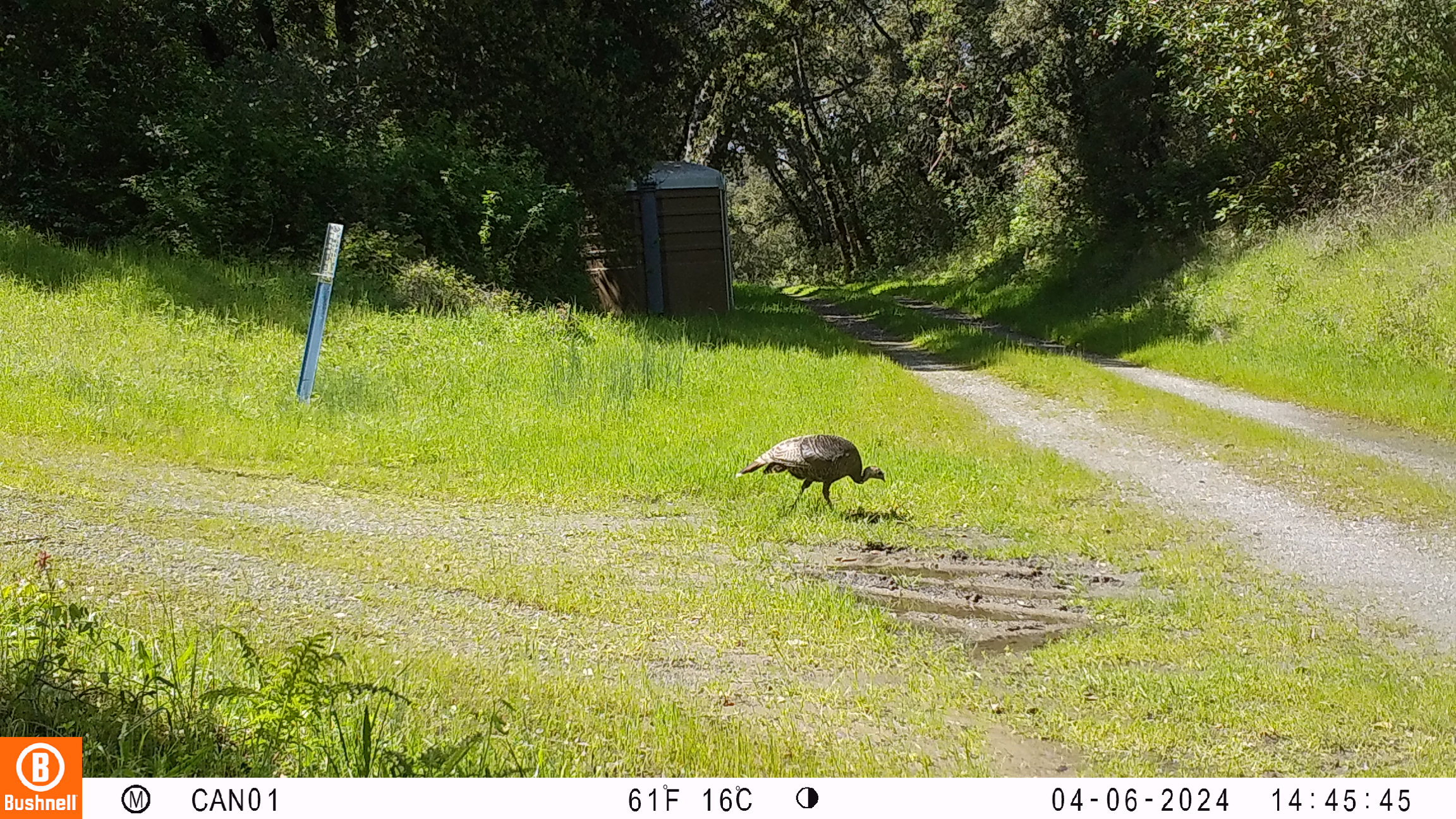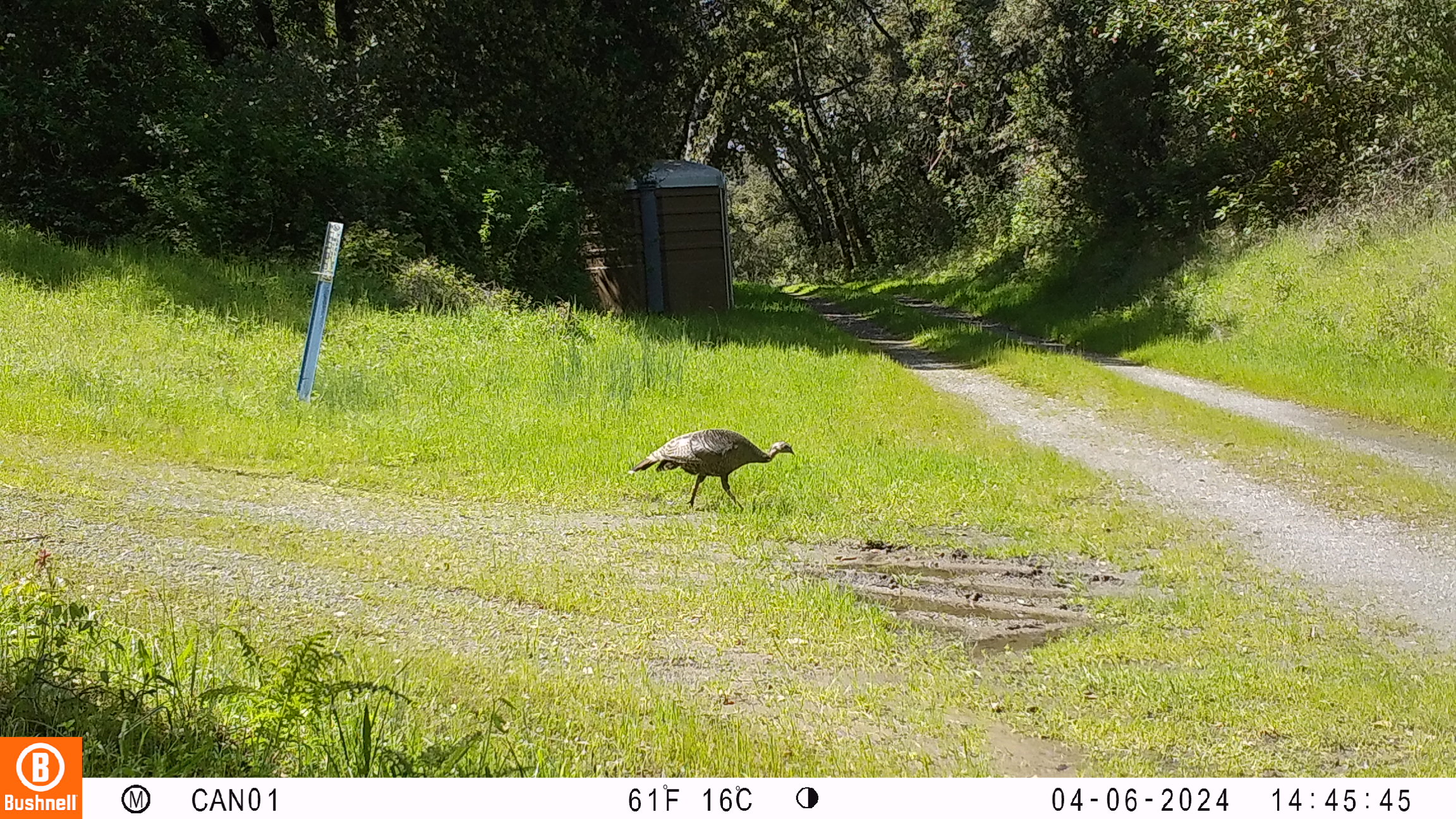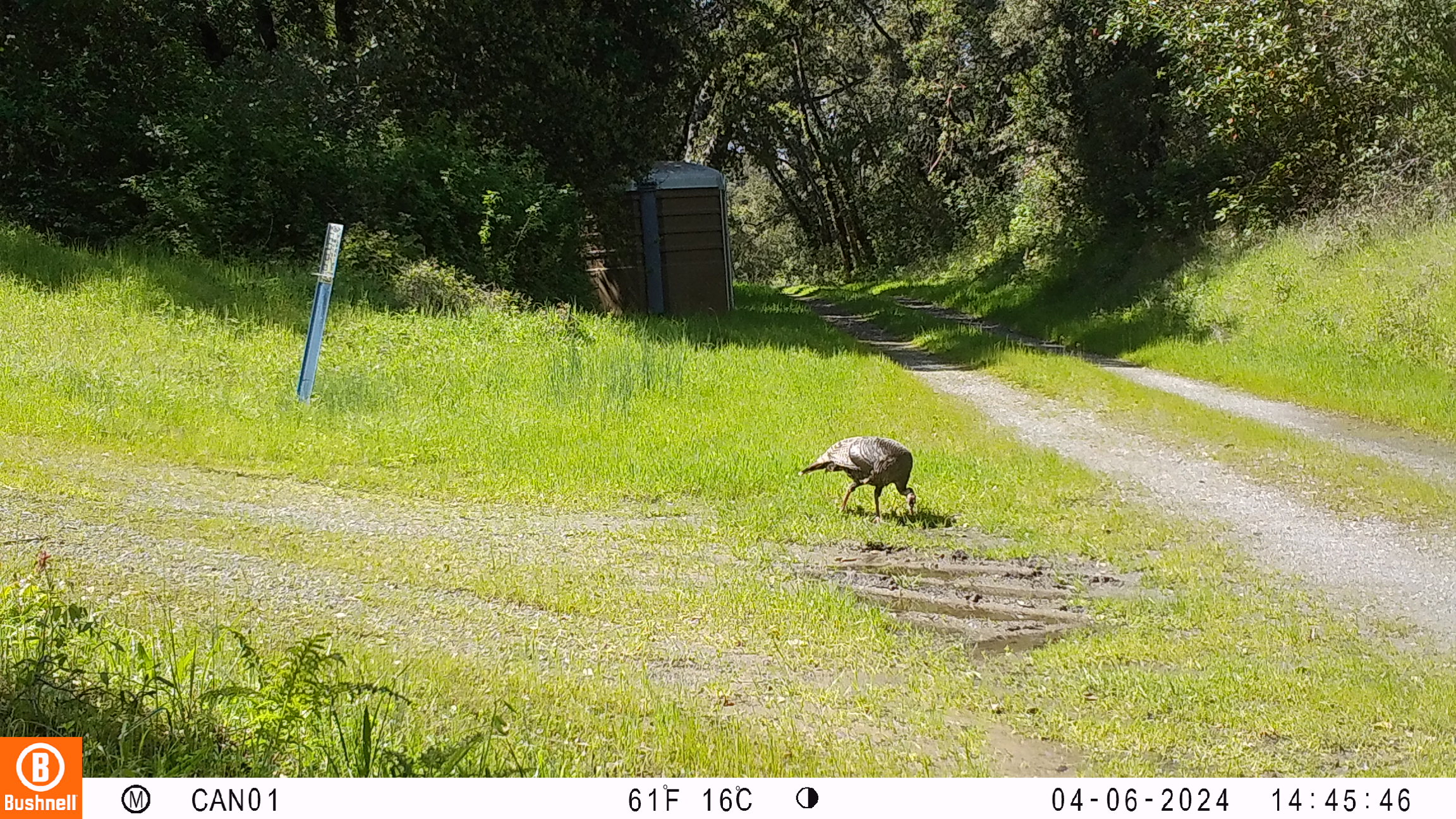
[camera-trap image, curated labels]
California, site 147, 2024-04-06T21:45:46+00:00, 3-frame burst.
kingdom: Animalia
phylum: Chordata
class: Aves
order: Galliformes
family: Phasianidae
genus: Meleagris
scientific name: Meleagris gallopavo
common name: turkey